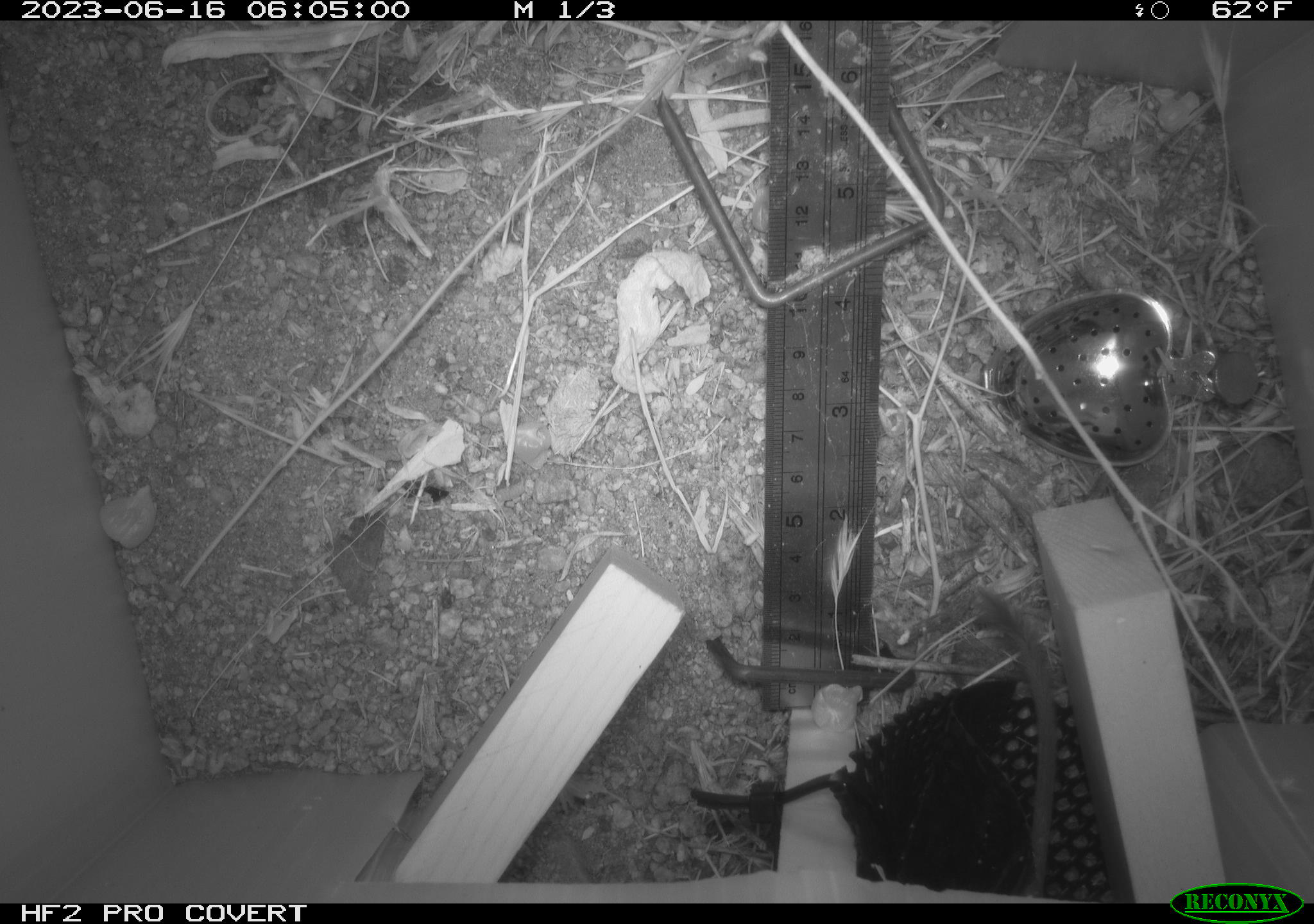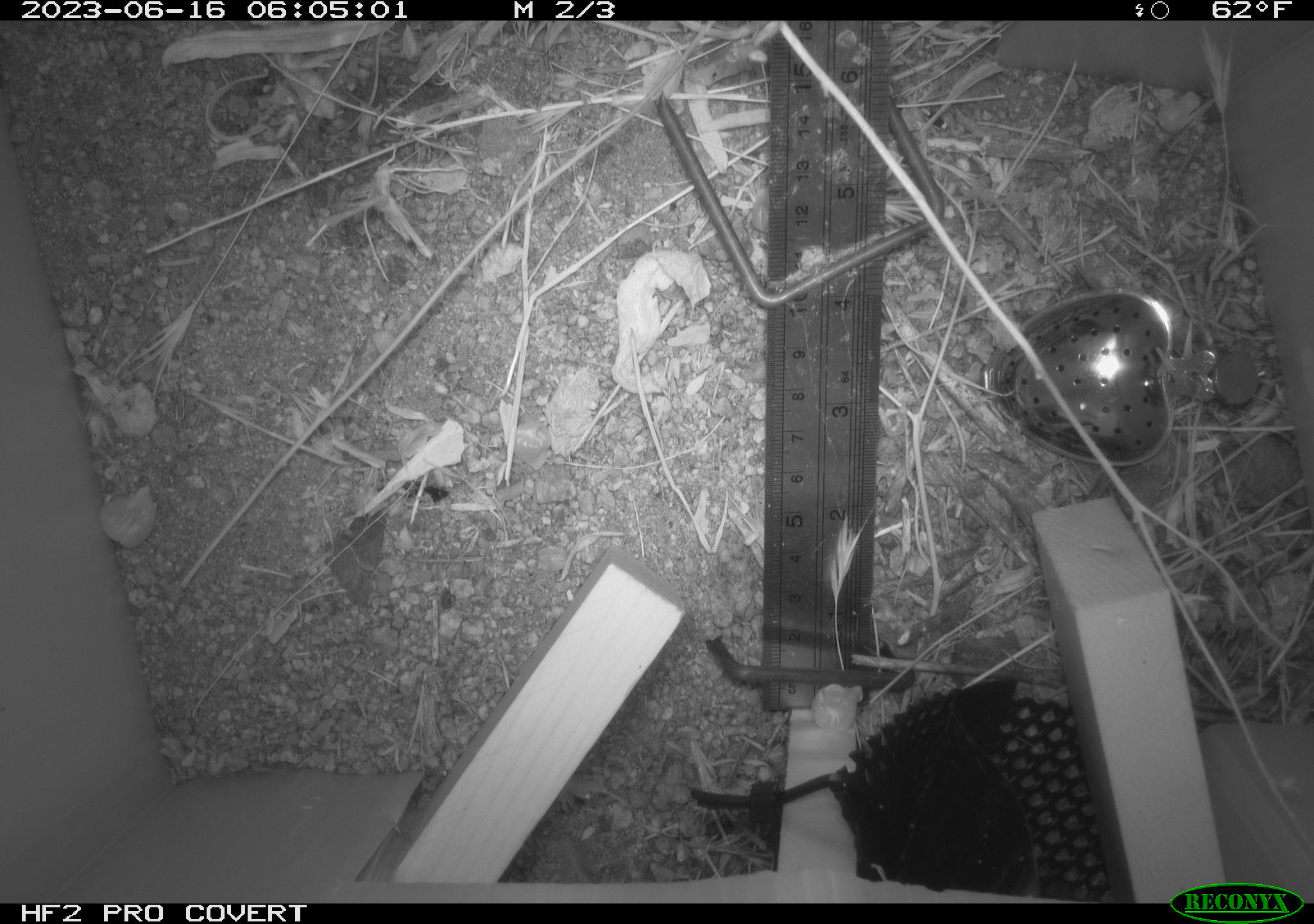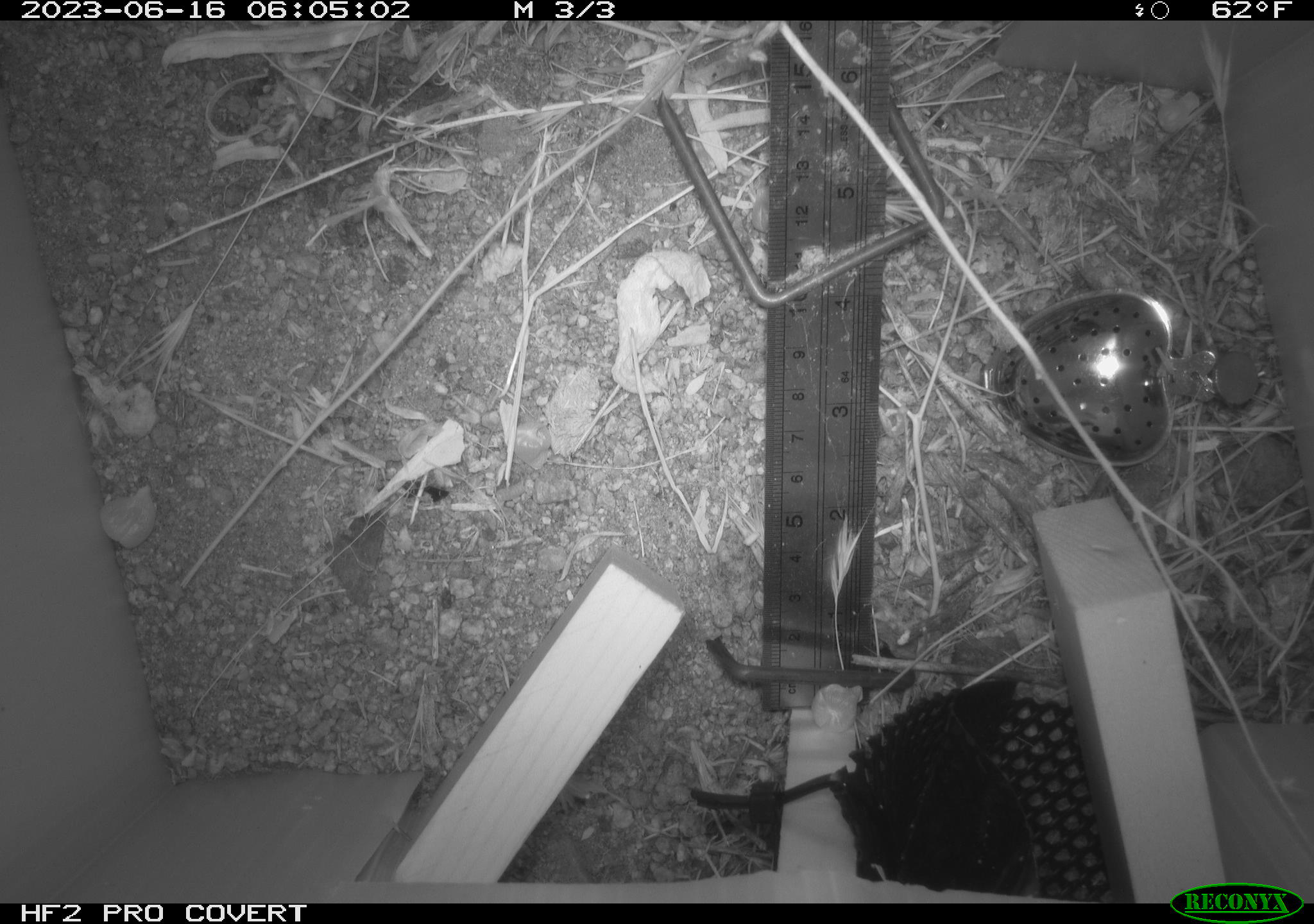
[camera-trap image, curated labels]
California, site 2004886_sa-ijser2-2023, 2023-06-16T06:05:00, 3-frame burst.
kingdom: Animalia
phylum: Chordata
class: Mammalia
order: Rodentia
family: Heteromyidae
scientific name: Heteromyidae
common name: kangaroo rats and pocket mice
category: heteromyidae family